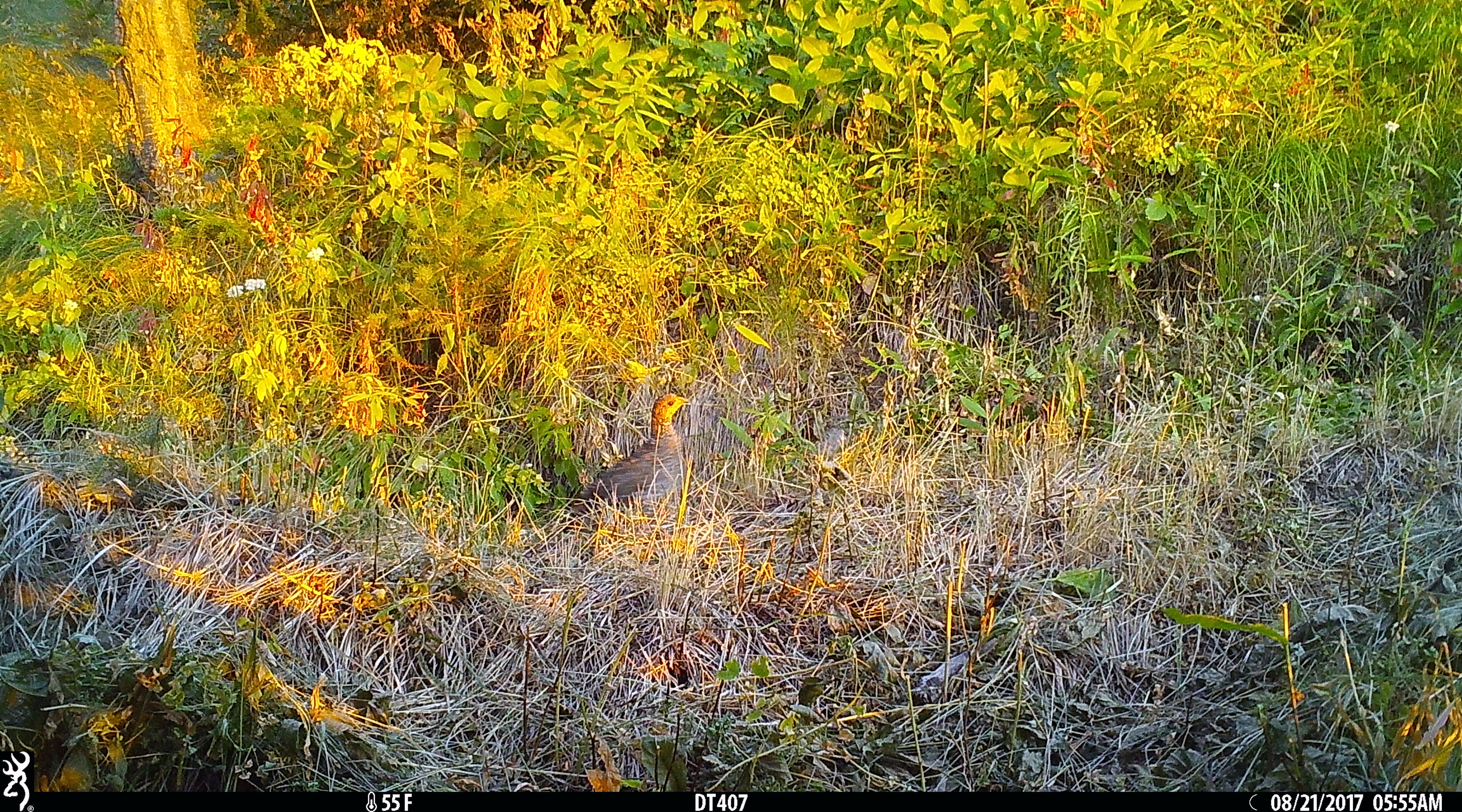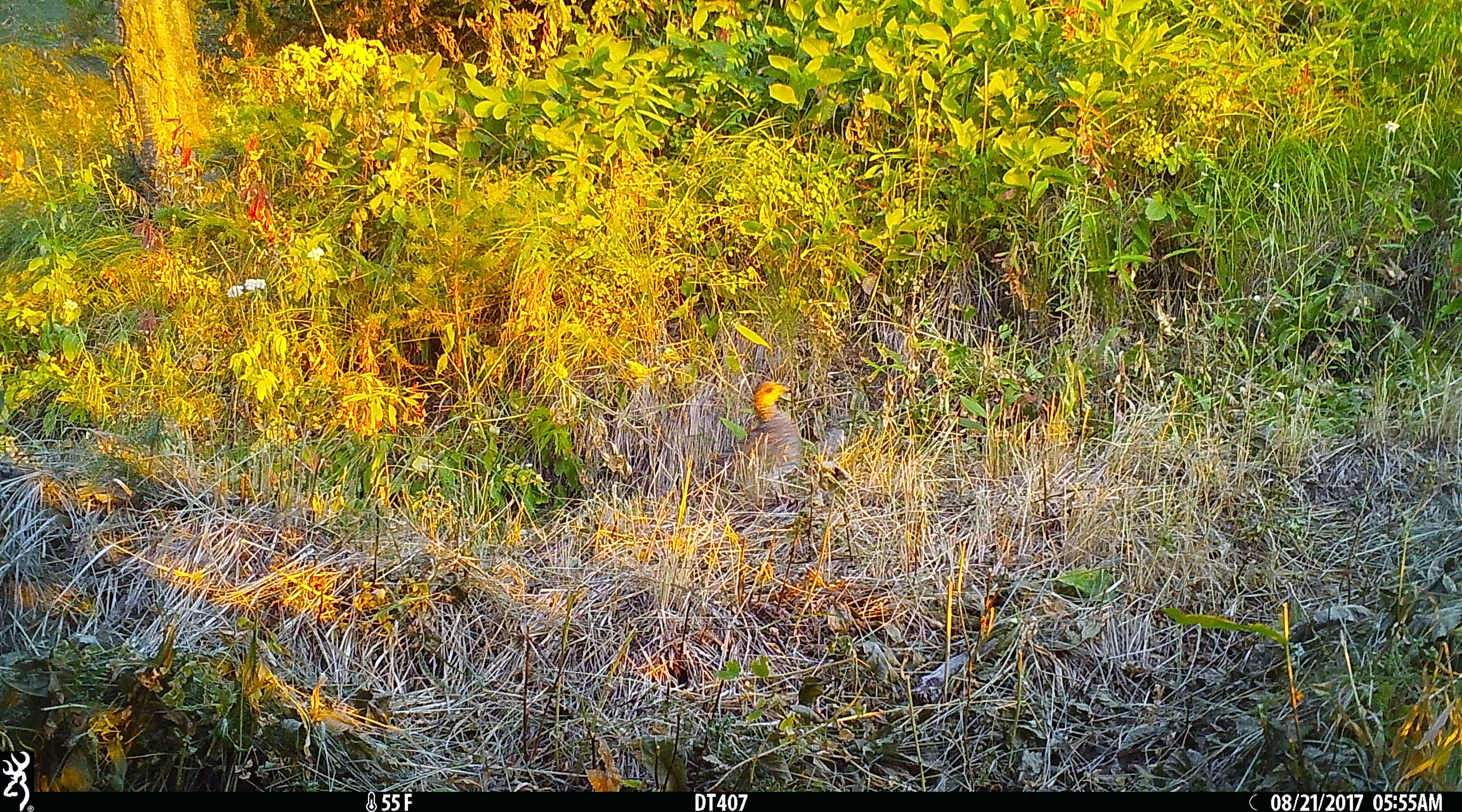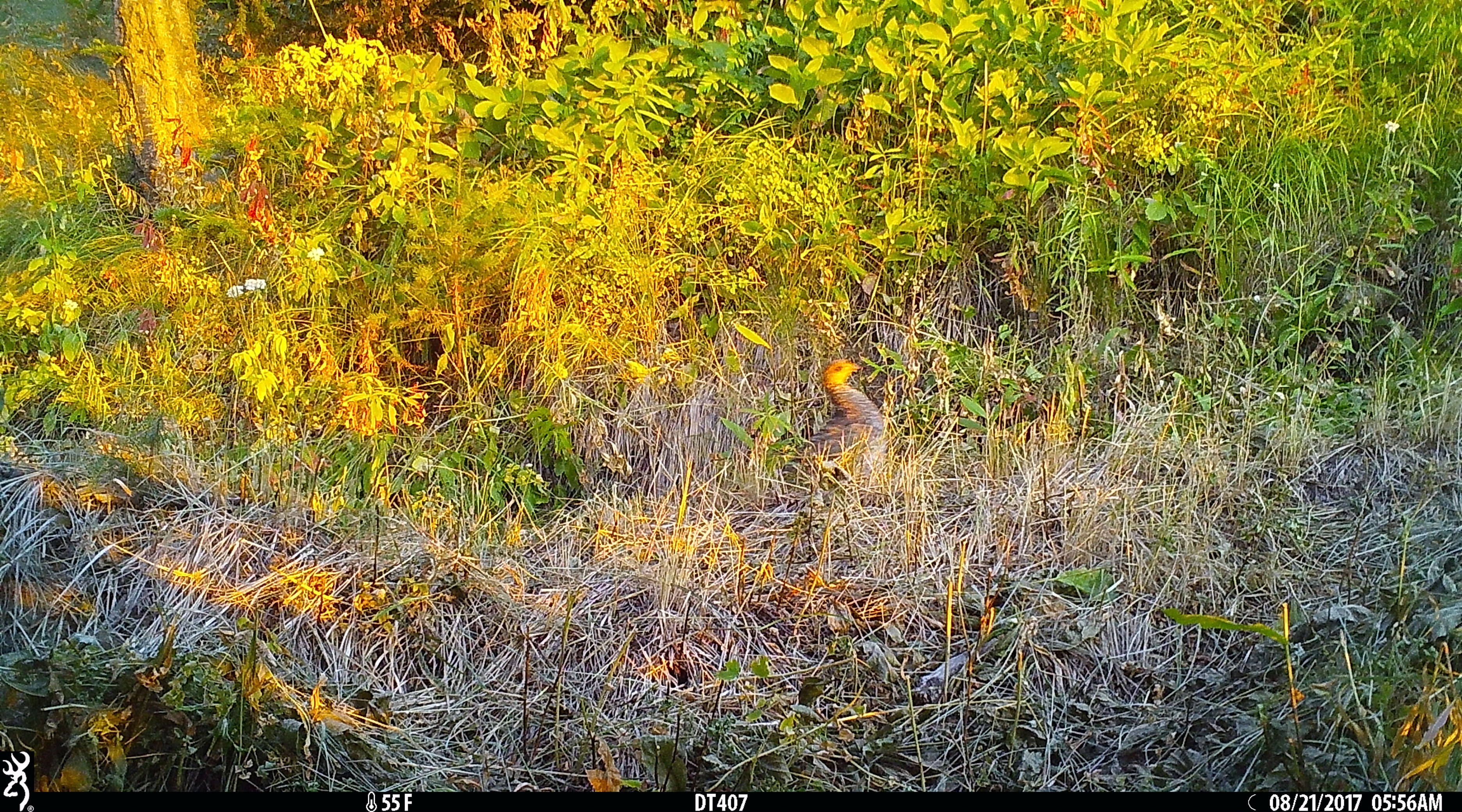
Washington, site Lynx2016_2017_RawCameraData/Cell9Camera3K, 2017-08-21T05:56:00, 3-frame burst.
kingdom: Animalia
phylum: Chordata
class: Aves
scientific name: Aves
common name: birds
Aves (birds). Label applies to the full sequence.